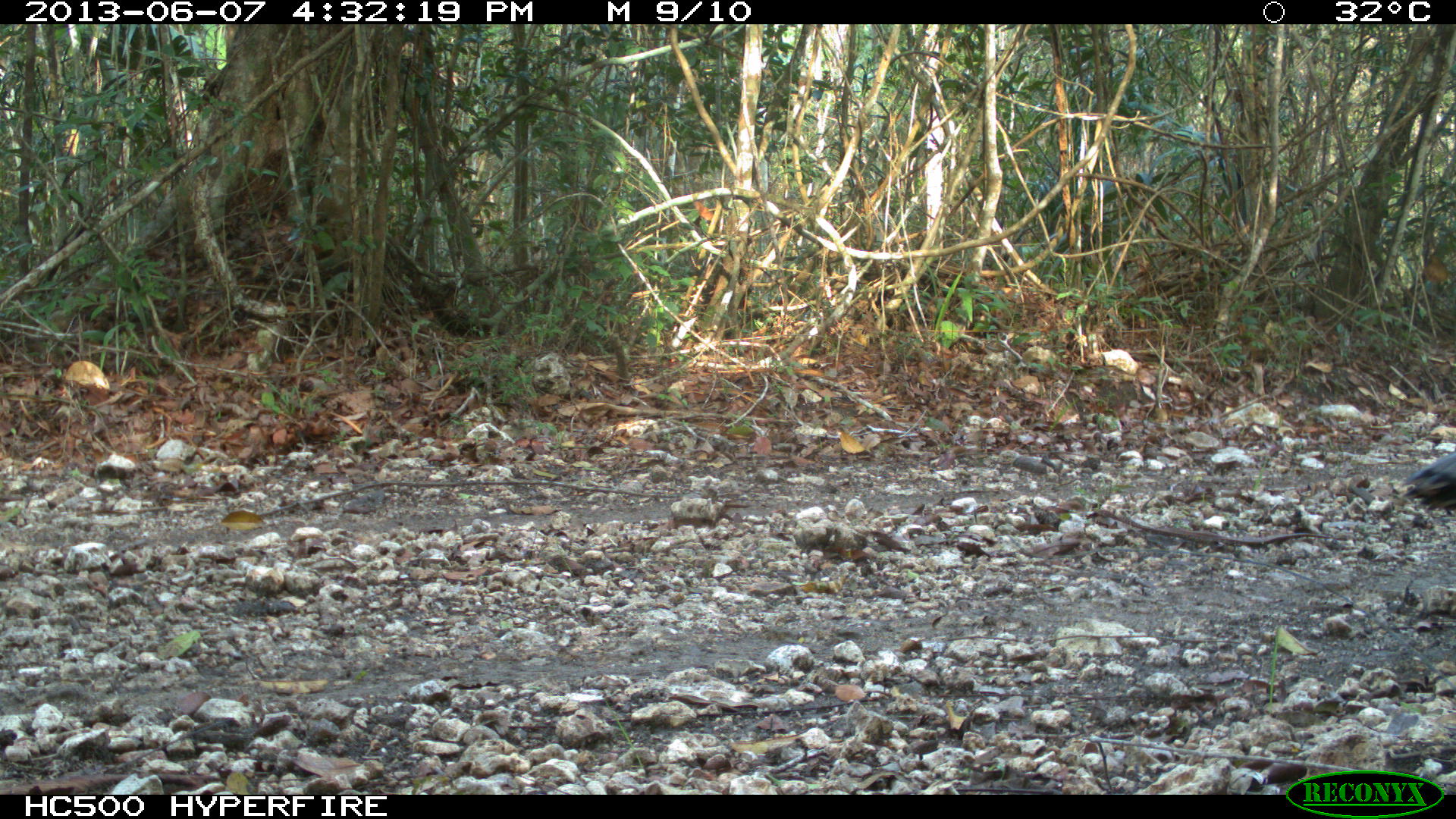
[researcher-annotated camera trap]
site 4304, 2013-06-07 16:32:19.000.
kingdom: Animalia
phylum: Chordata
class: Aves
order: Galliformes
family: Phasianidae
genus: Meleagris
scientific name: Meleagris ocellata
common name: ocellated turkey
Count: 3.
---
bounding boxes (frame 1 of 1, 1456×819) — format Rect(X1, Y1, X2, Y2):
meleagris ocellata: Rect(1399, 449, 1456, 514)